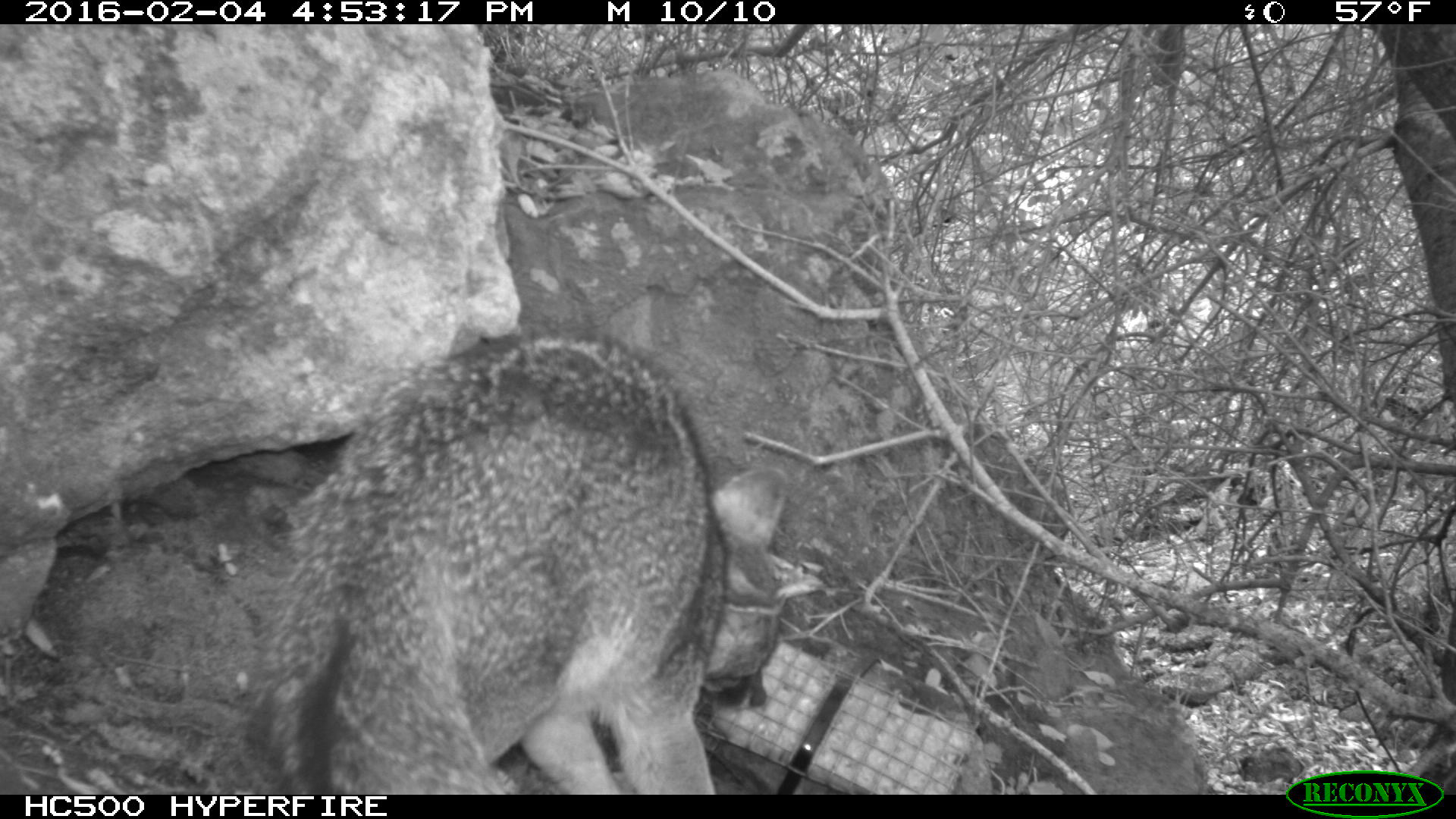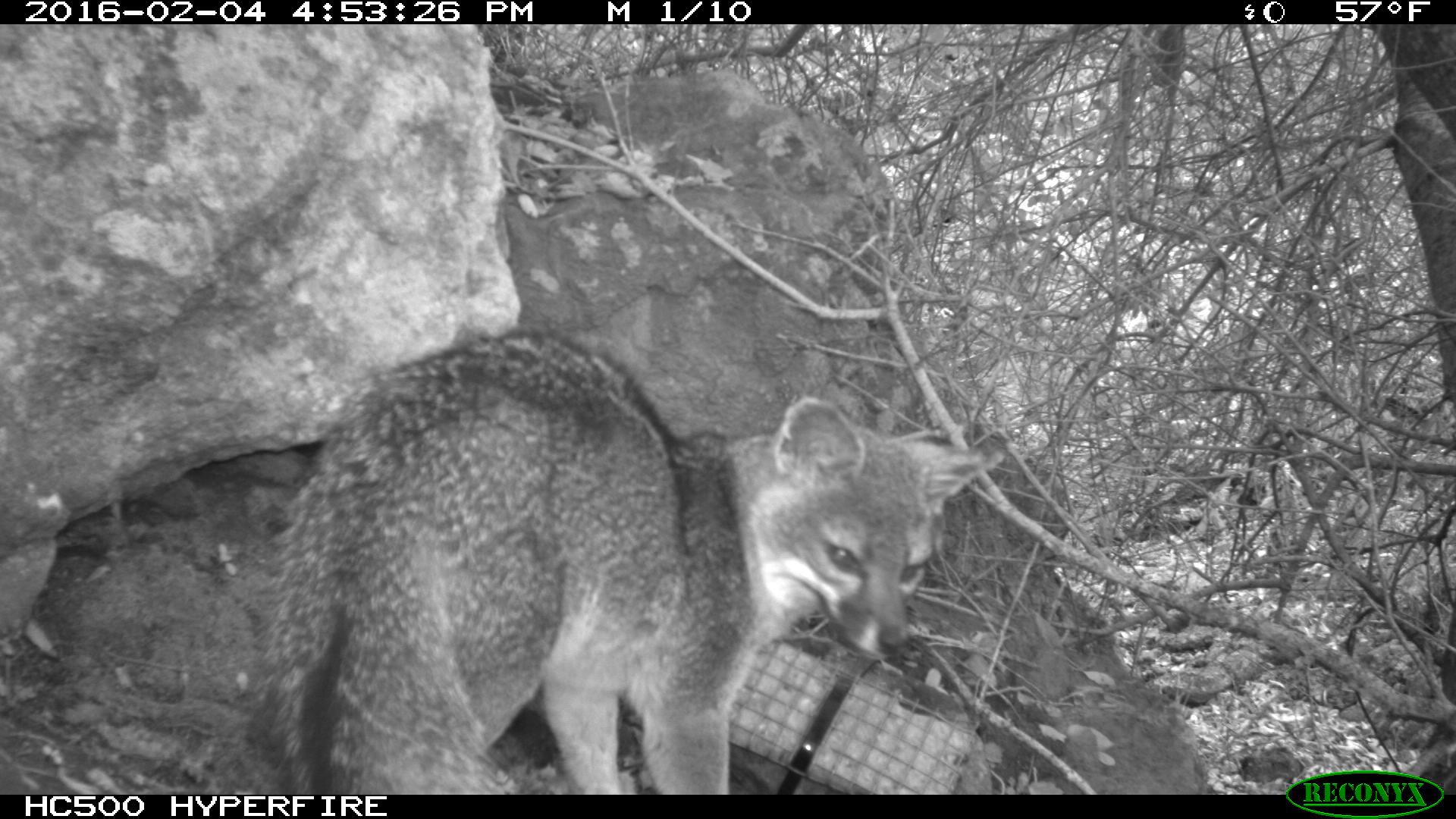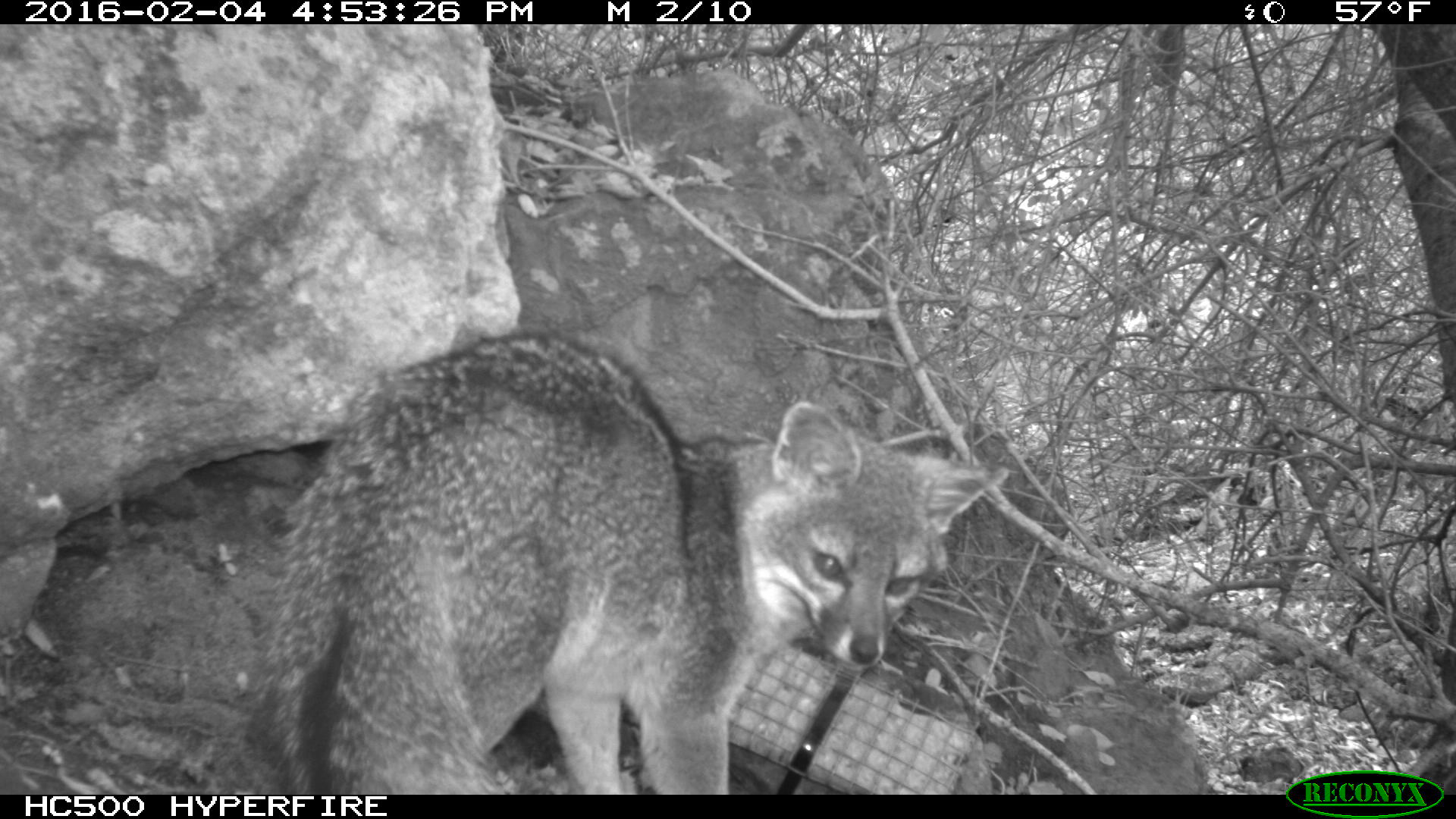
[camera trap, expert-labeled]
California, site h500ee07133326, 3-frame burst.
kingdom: Animalia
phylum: Chordata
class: Mammalia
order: Carnivora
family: Canidae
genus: Urocyon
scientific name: Urocyon littoralis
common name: island fox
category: fox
Fox (island fox) (Urocyon littoralis).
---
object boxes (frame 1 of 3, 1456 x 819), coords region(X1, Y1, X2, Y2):
fox: region(237, 323, 789, 793)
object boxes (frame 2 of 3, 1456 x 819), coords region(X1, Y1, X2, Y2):
fox: region(260, 329, 1003, 794)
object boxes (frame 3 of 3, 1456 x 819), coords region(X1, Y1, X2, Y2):
fox: region(257, 335, 1010, 796)